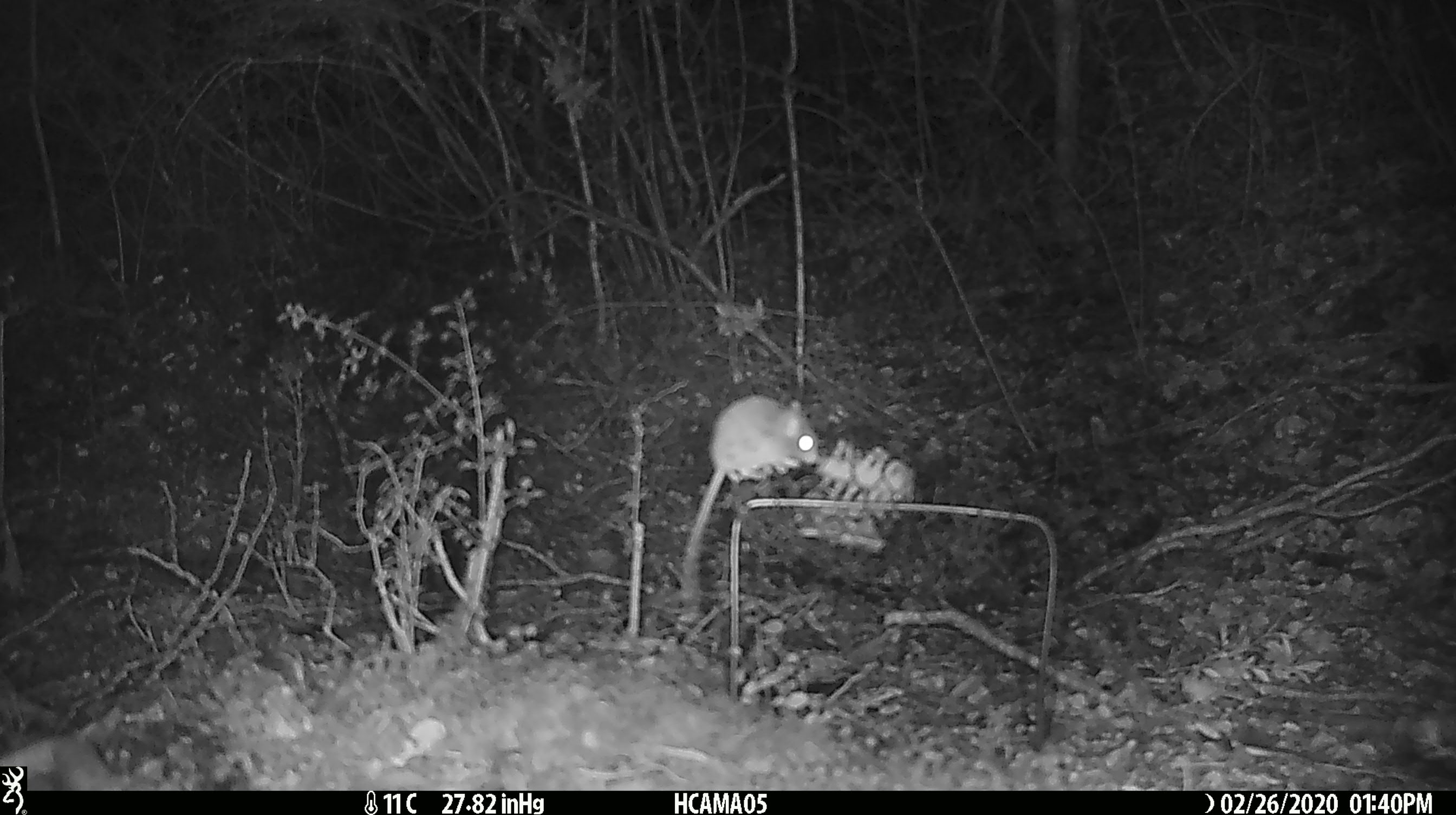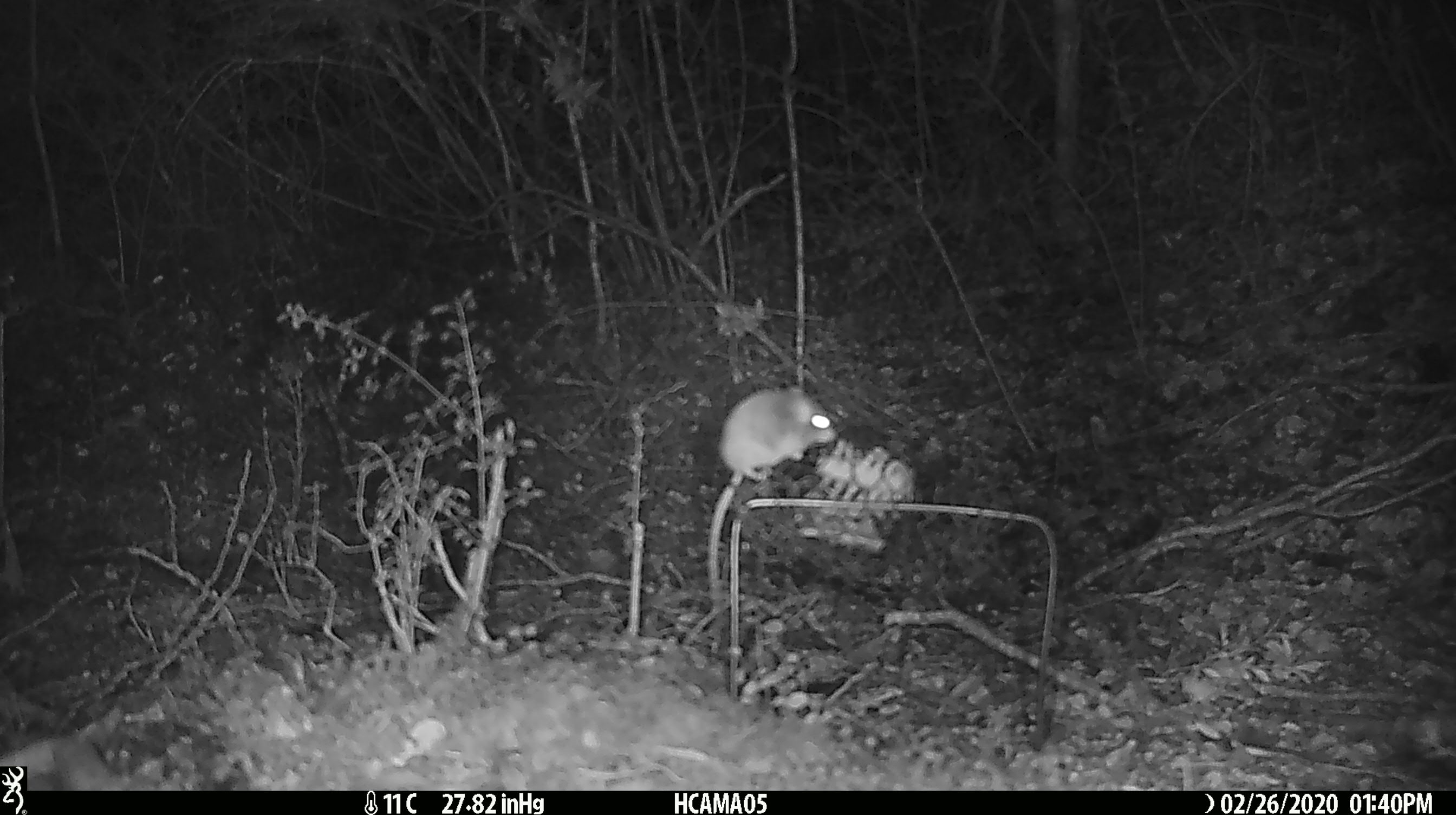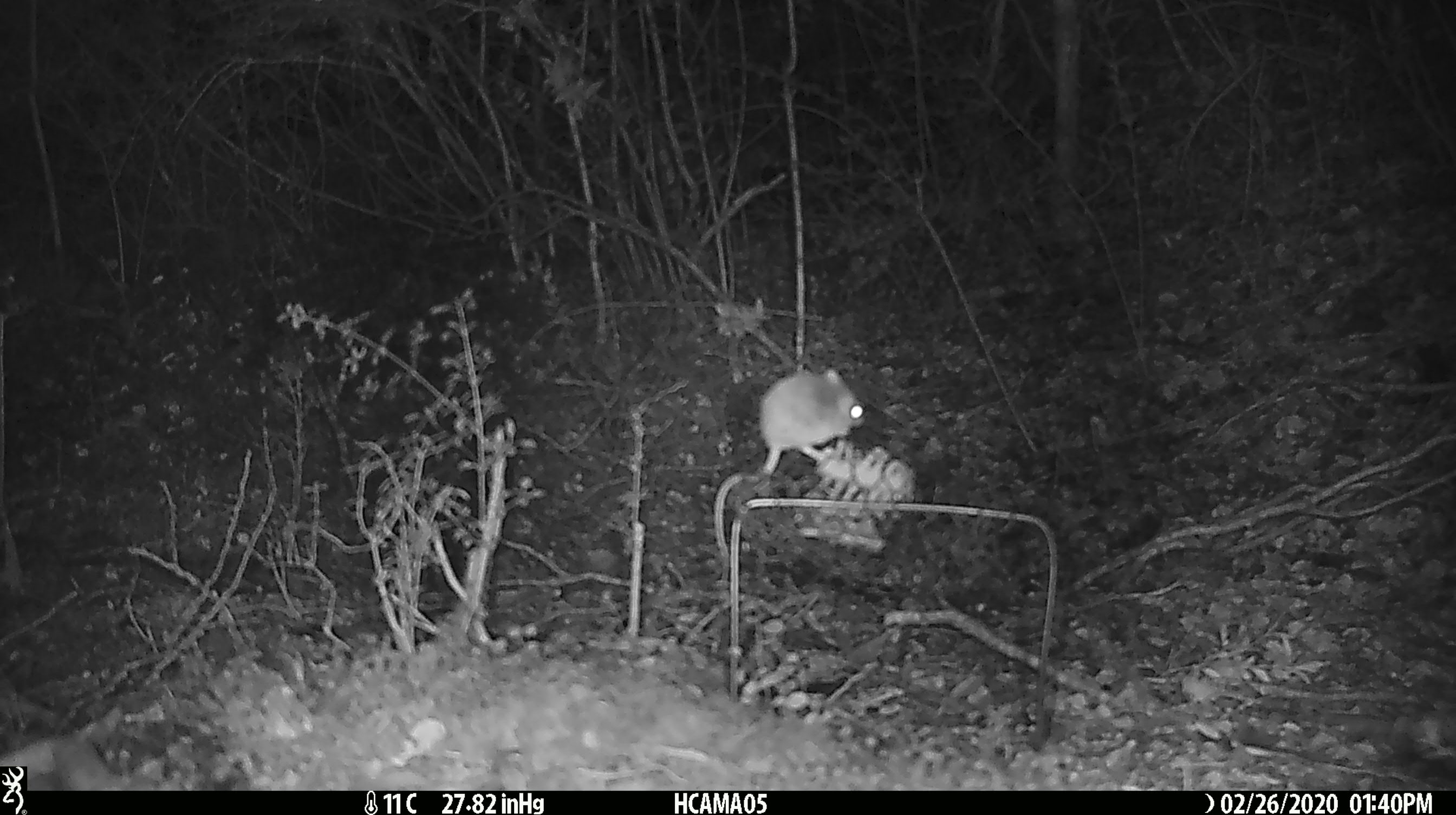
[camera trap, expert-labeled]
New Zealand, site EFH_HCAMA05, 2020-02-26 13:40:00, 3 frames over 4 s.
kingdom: Animalia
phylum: Chordata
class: Mammalia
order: Rodentia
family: Muridae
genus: Mus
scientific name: Mus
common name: mouse